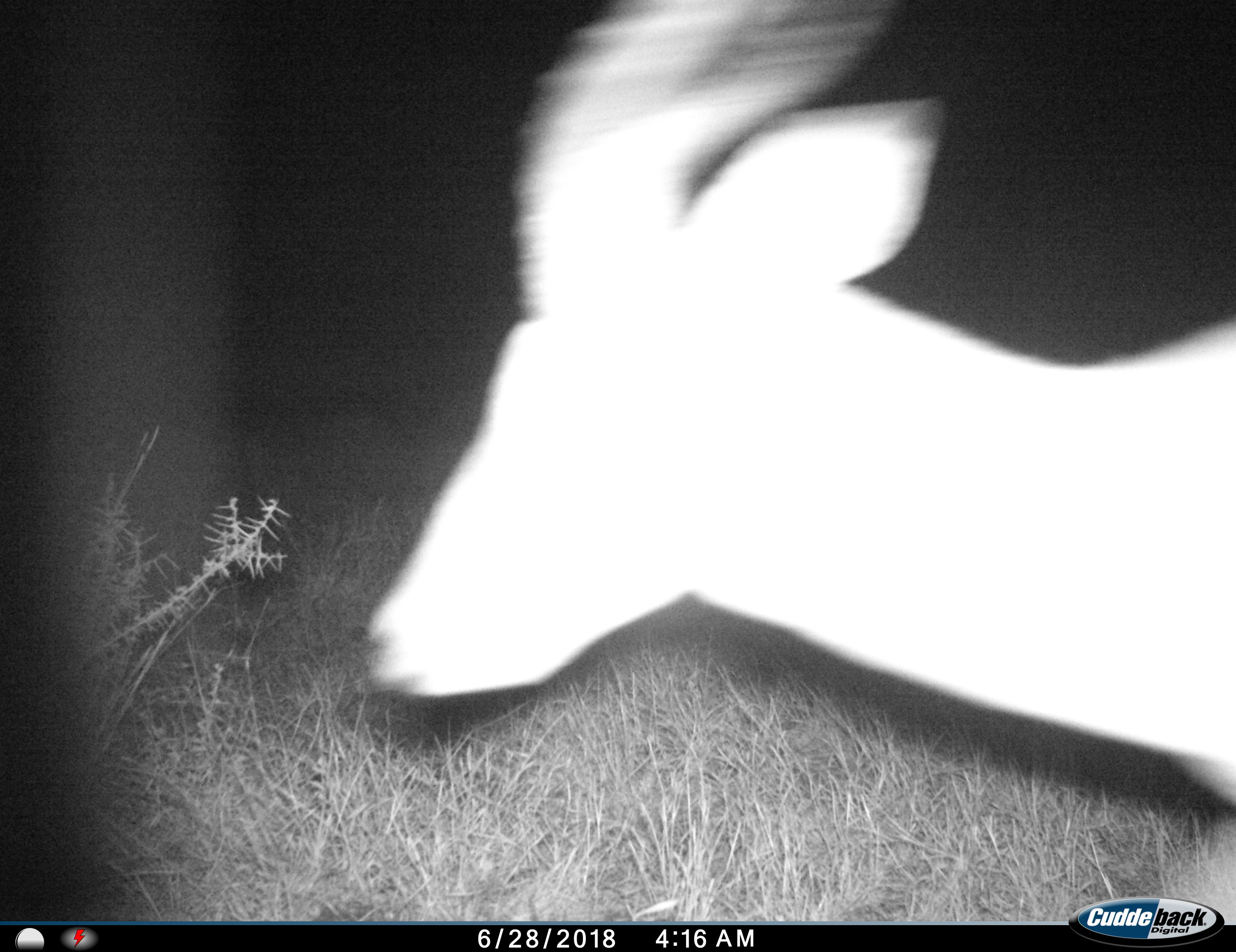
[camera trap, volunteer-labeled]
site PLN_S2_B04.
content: unidentified animal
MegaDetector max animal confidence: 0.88